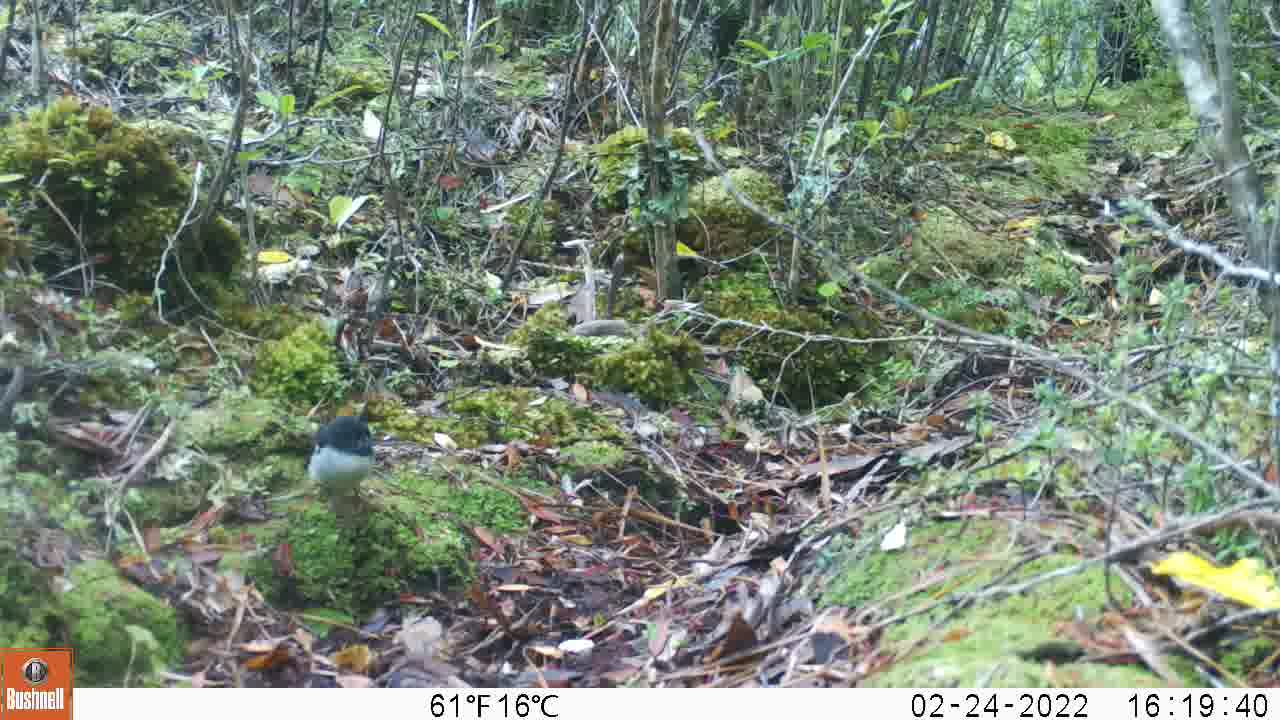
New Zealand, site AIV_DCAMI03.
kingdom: Animalia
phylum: Chordata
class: Aves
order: Passeriformes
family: Petroicidae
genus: Petroica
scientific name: Petroica macrocephala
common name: tomtit